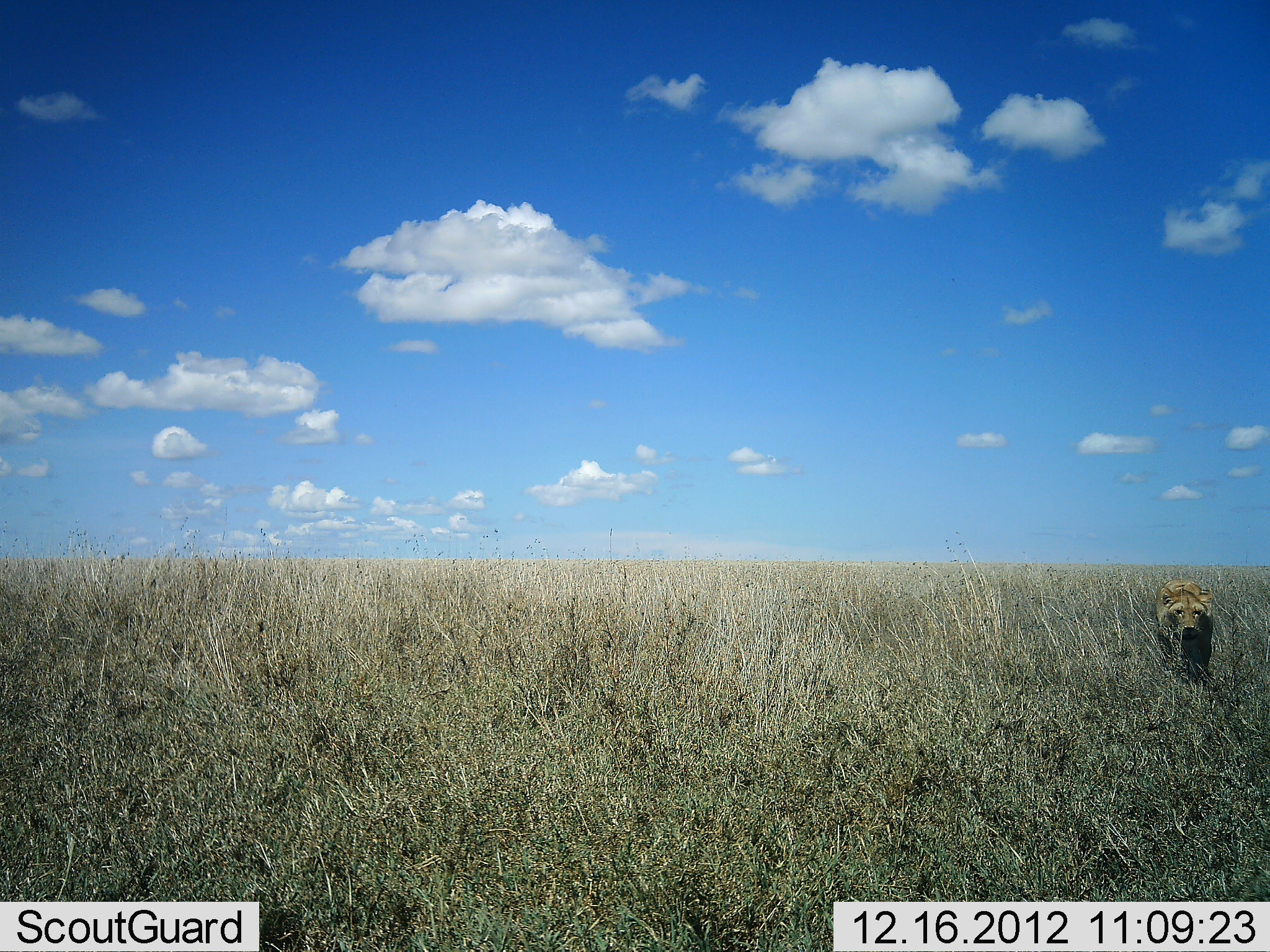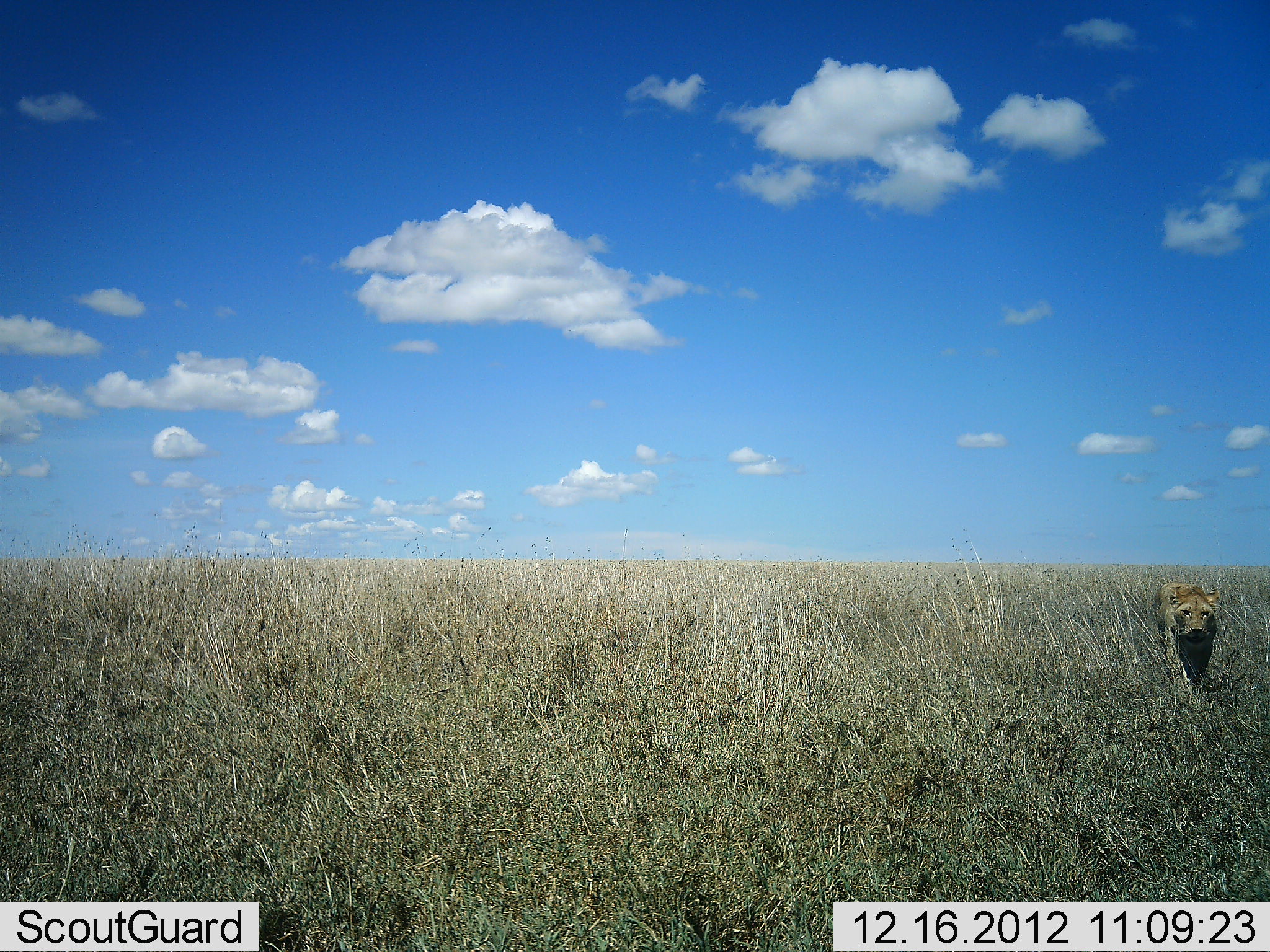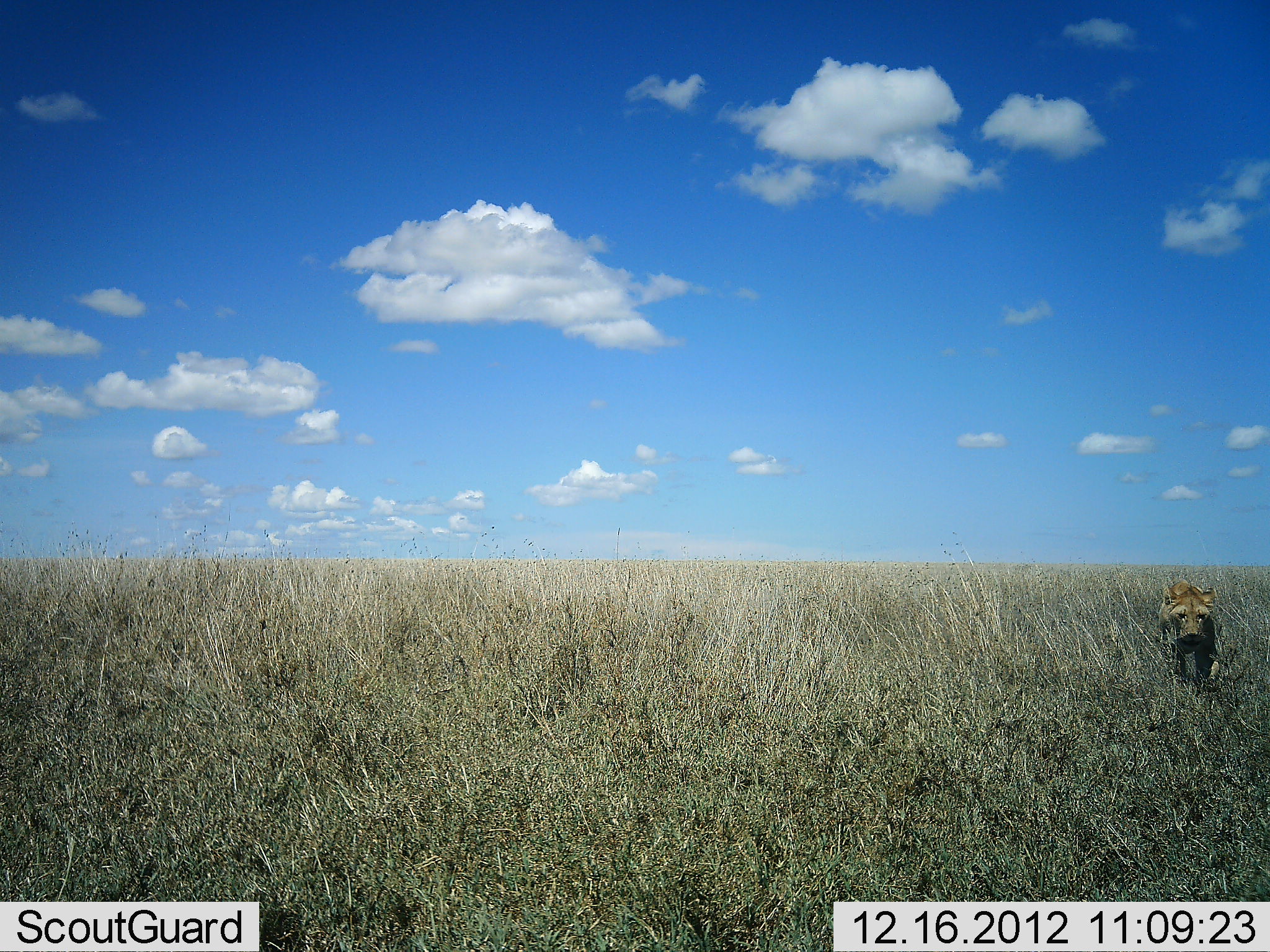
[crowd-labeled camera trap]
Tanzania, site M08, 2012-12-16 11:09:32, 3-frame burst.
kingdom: Animalia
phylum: Chordata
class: Mammalia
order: Carnivora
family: Felidae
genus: Panthera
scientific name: Panthera leo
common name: lion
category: lionfemale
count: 1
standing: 20%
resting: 0%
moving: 80%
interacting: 0%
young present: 0%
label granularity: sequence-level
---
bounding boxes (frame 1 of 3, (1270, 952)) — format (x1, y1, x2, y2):
animal: (1155, 578, 1214, 684)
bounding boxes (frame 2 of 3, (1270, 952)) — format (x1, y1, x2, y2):
animal: (1153, 581, 1220, 689)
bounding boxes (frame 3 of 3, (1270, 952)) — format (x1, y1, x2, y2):
animal: (1157, 580, 1220, 691)